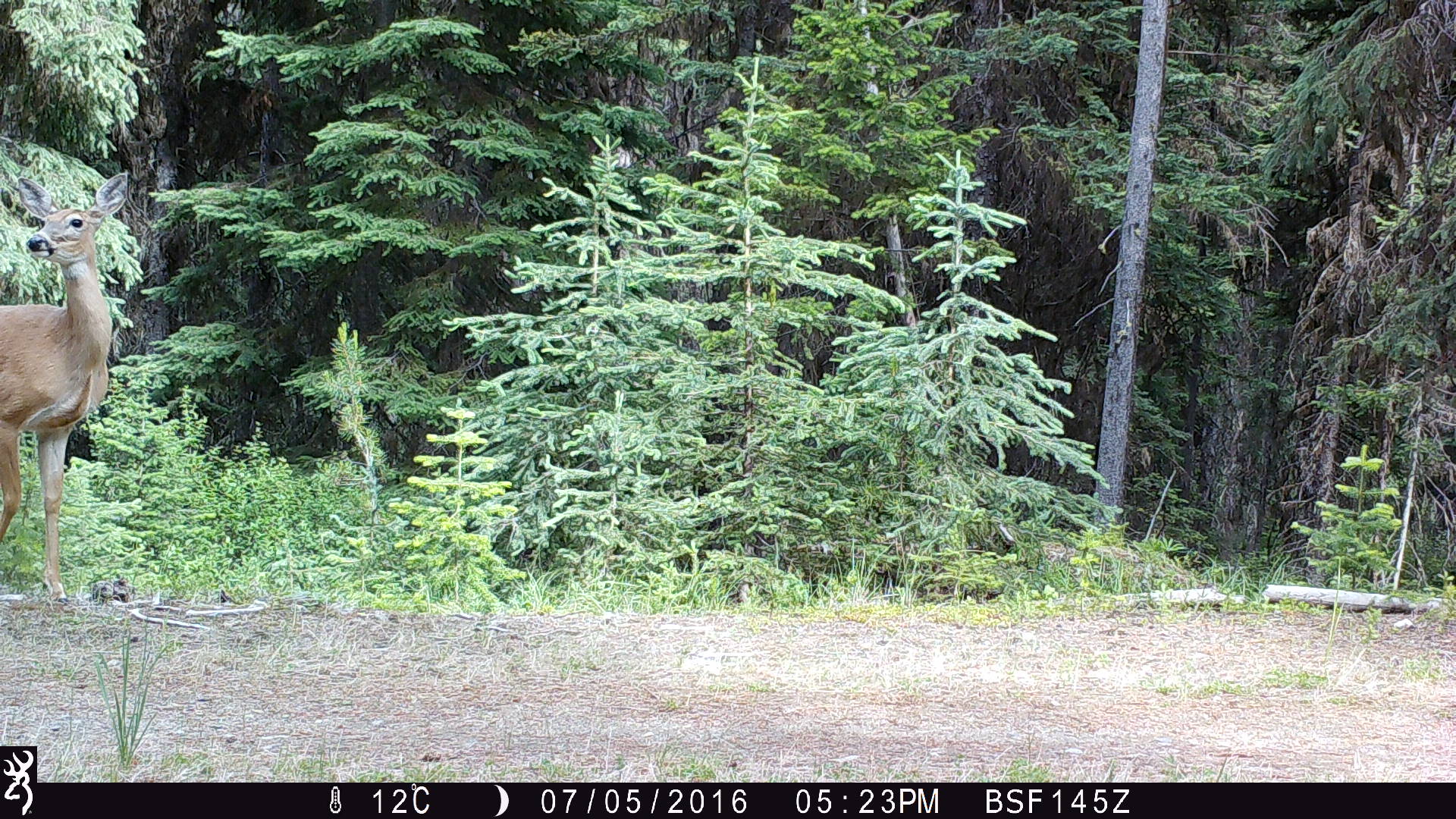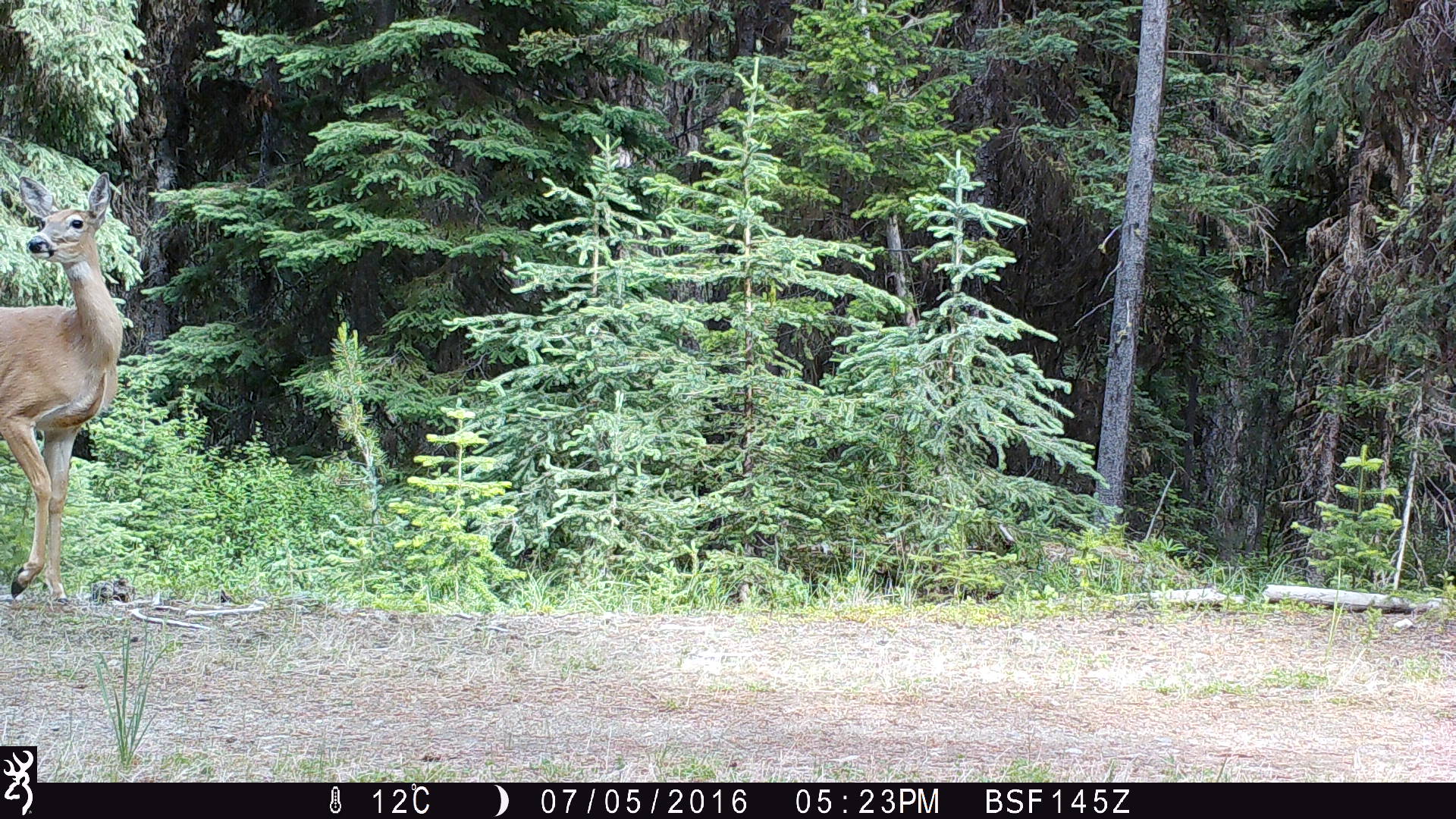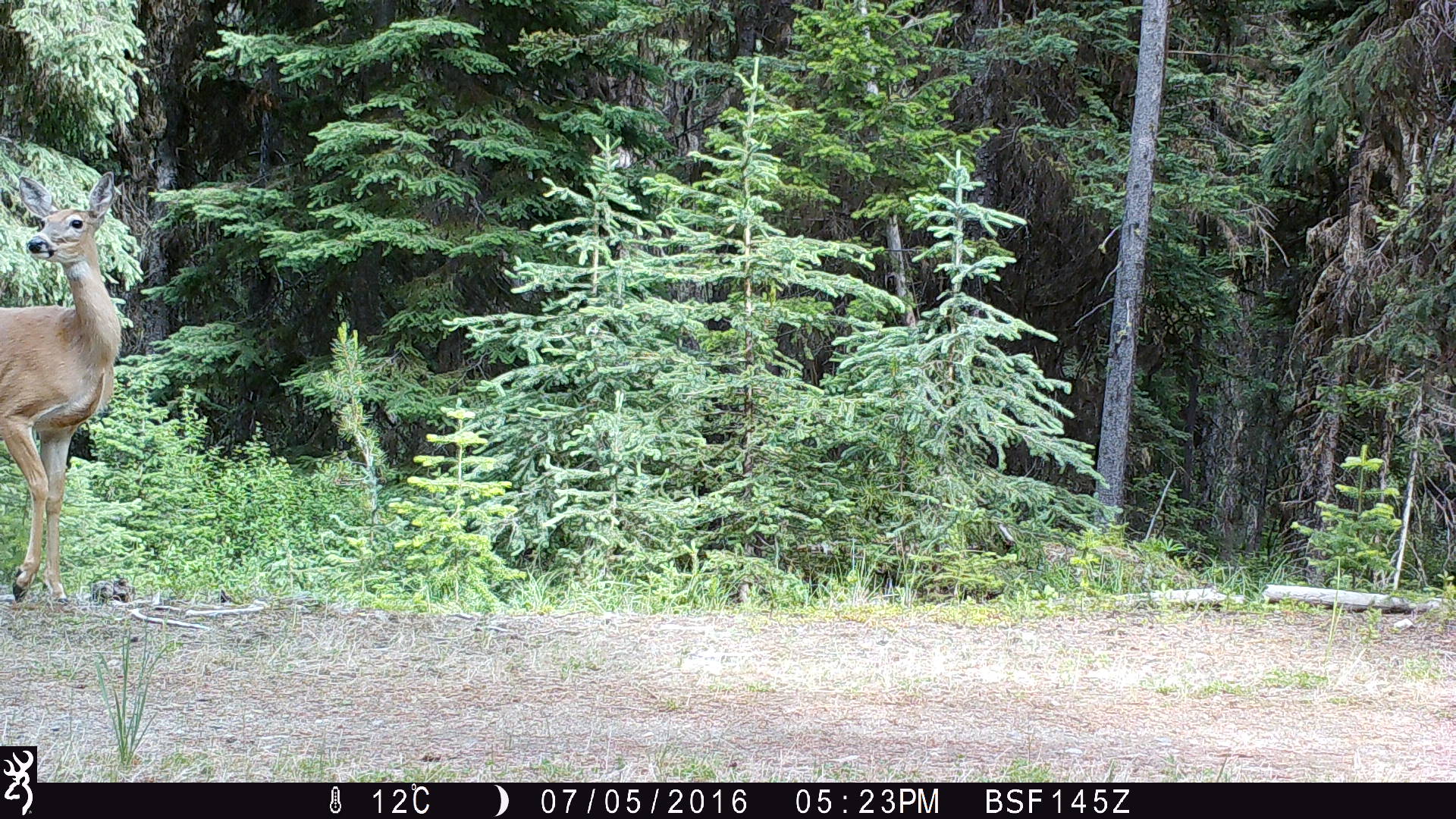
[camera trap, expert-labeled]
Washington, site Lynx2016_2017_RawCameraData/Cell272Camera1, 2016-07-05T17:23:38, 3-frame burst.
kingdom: Animalia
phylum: Chordata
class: Mammalia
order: Artiodactyla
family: Cervidae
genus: Odocoileus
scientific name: Odocoileus virginianus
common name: white-tailed deer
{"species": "Odocoileus virginianus (white-tailed deer)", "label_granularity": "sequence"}